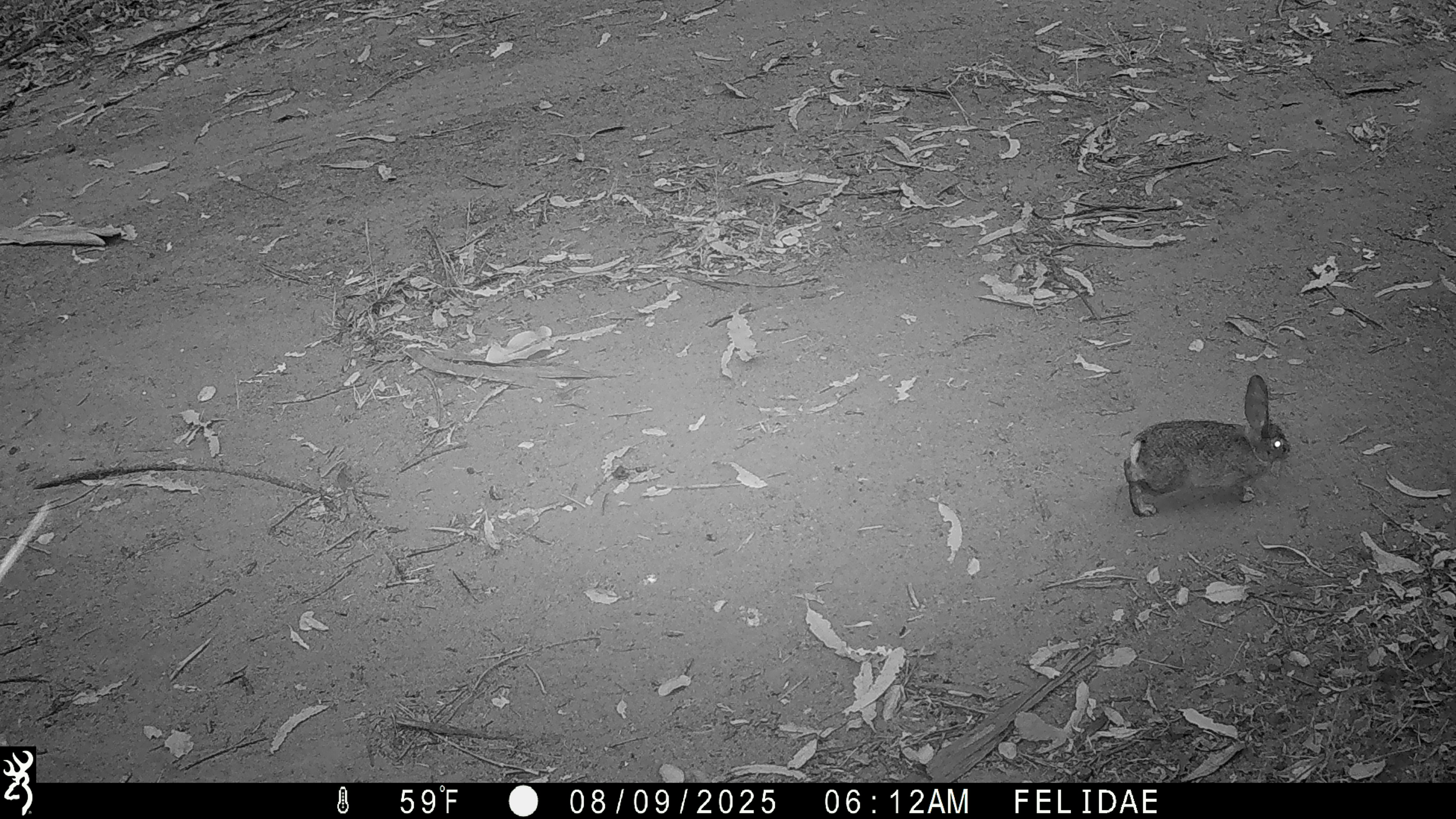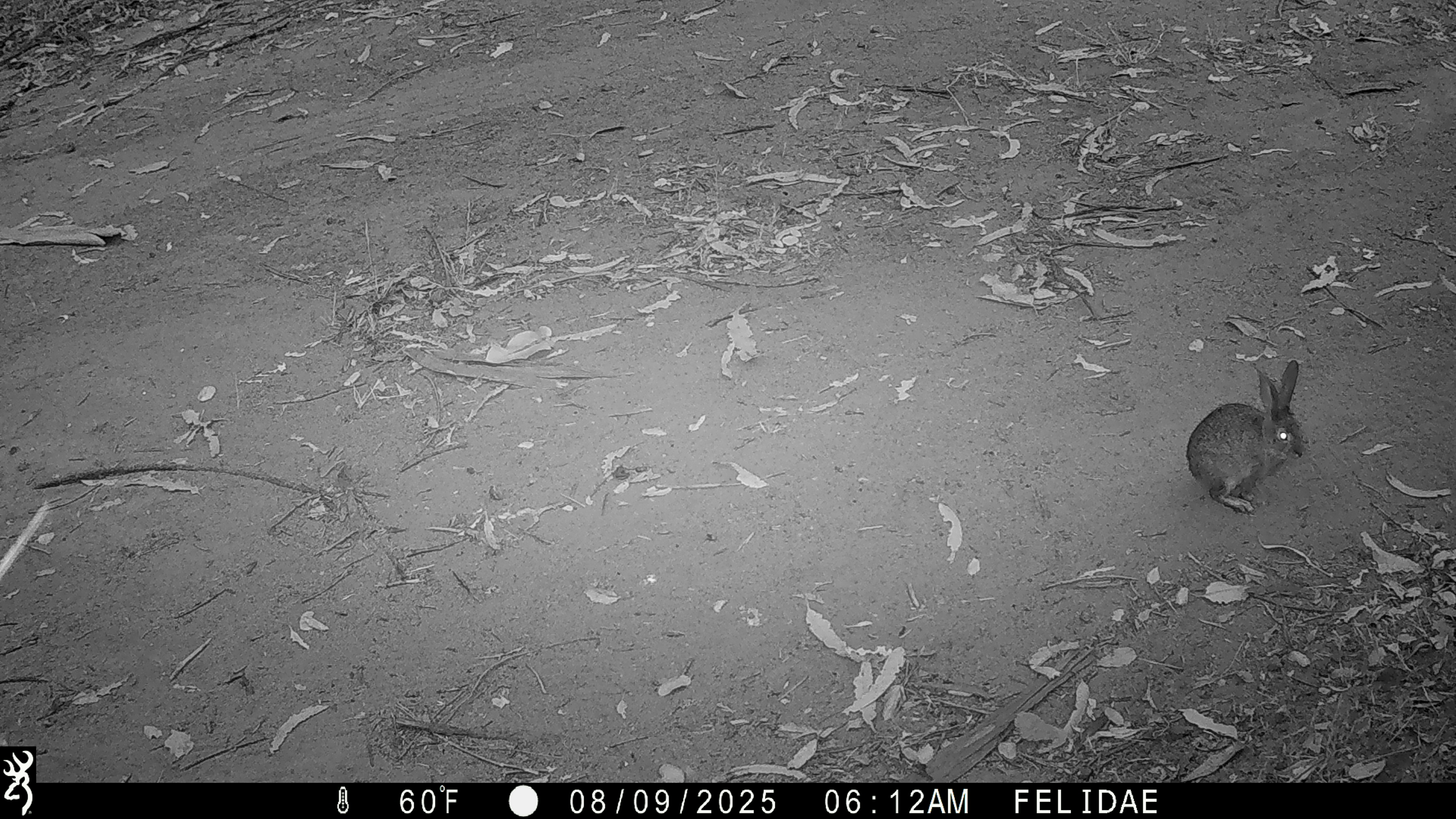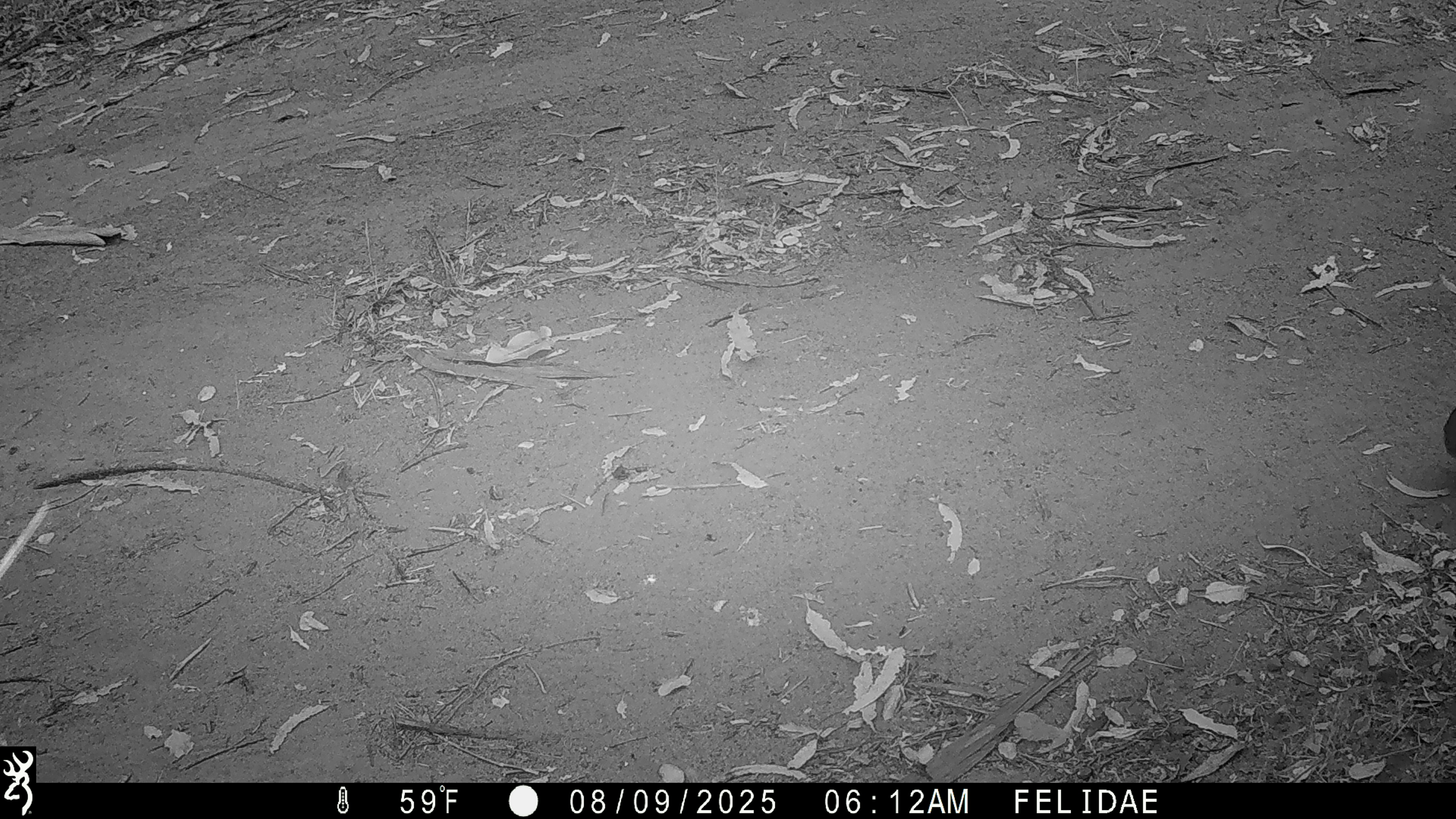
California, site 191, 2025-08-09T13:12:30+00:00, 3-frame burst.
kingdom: Animalia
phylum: Chordata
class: Mammalia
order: Lagomorpha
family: Leporidae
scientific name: Leporidae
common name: rabbit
Rabbit (Leporidae).